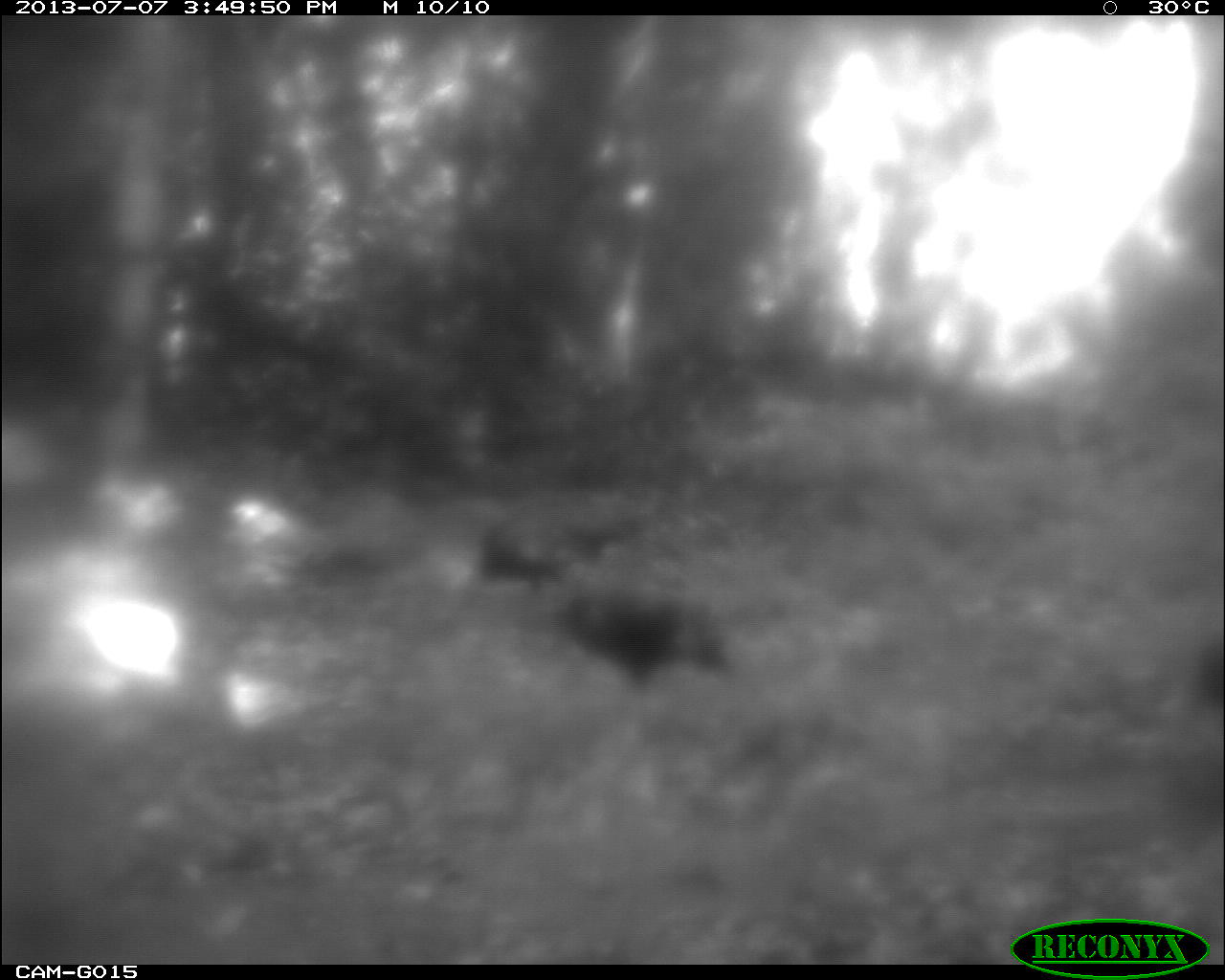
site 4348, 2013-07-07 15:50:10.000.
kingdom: Animalia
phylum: Chordata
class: Aves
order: Galliformes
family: Phasianidae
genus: Meleagris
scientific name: Meleagris ocellata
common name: ocellated turkey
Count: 6.